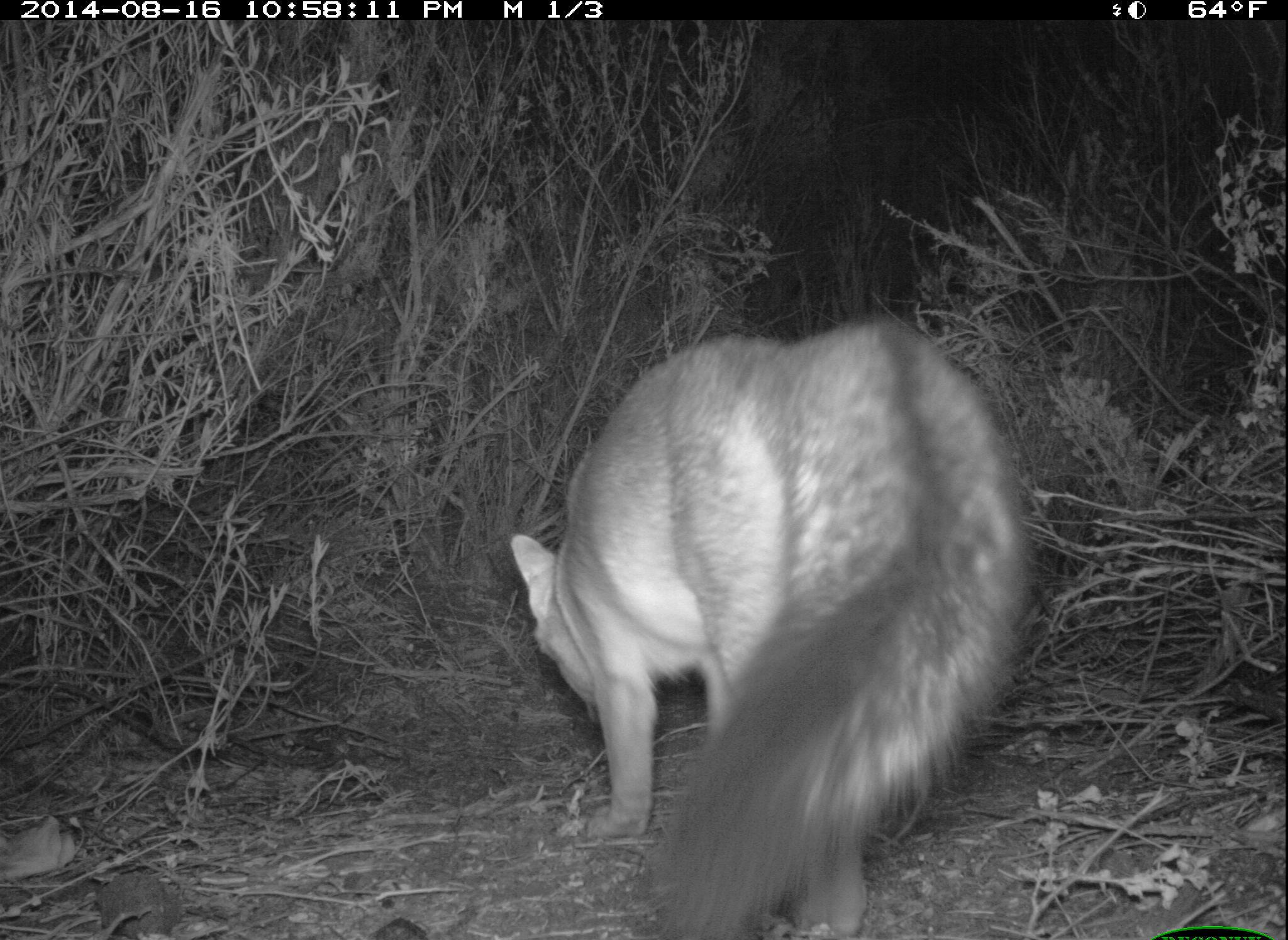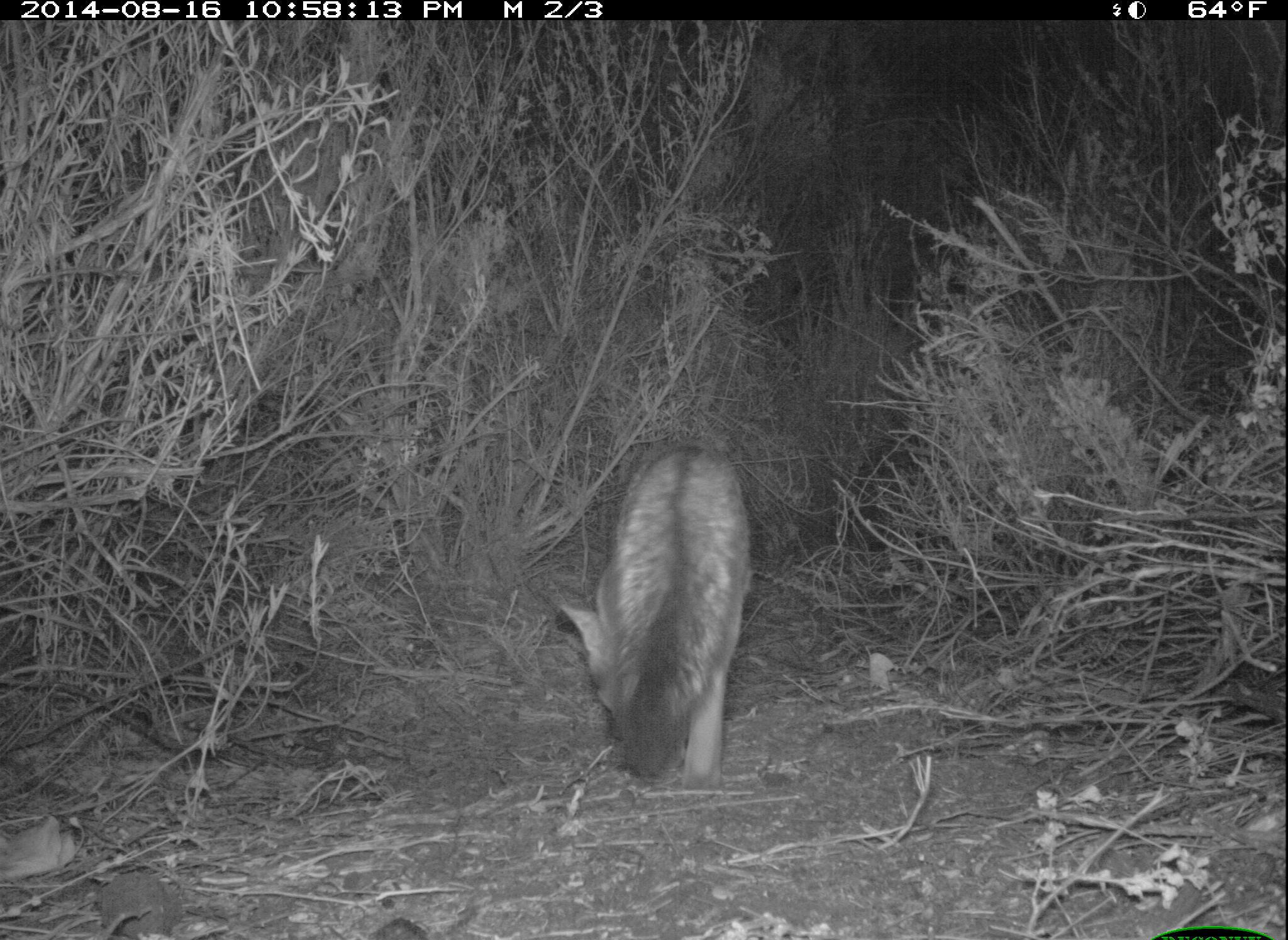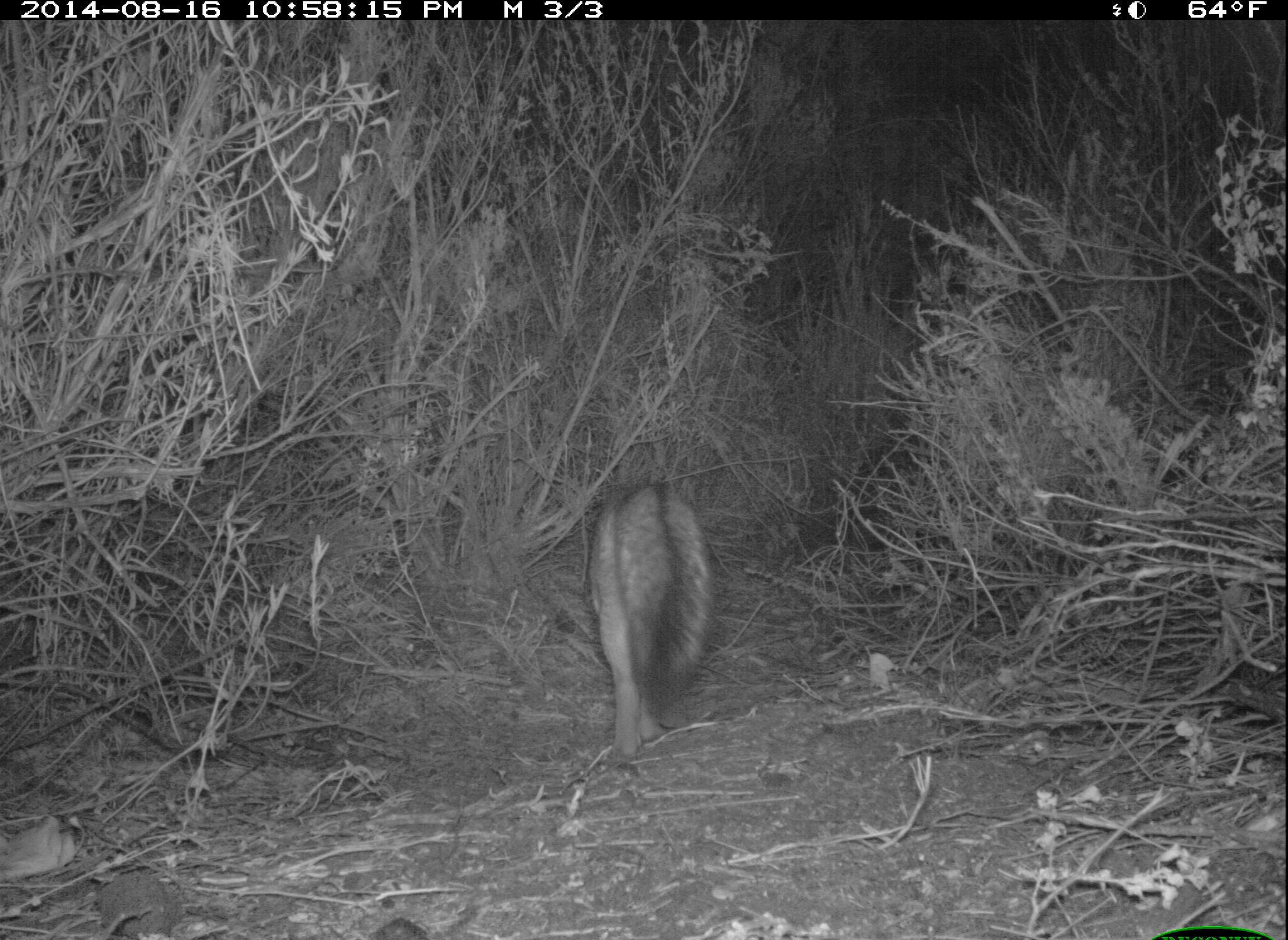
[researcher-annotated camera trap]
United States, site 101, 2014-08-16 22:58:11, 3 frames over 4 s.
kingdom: Animalia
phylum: Chordata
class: Mammalia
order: Carnivora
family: Canidae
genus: Urocyon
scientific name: Urocyon cinereoargenteus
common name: gray fox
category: fox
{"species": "fox (gray fox) (Urocyon cinereoargenteus)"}